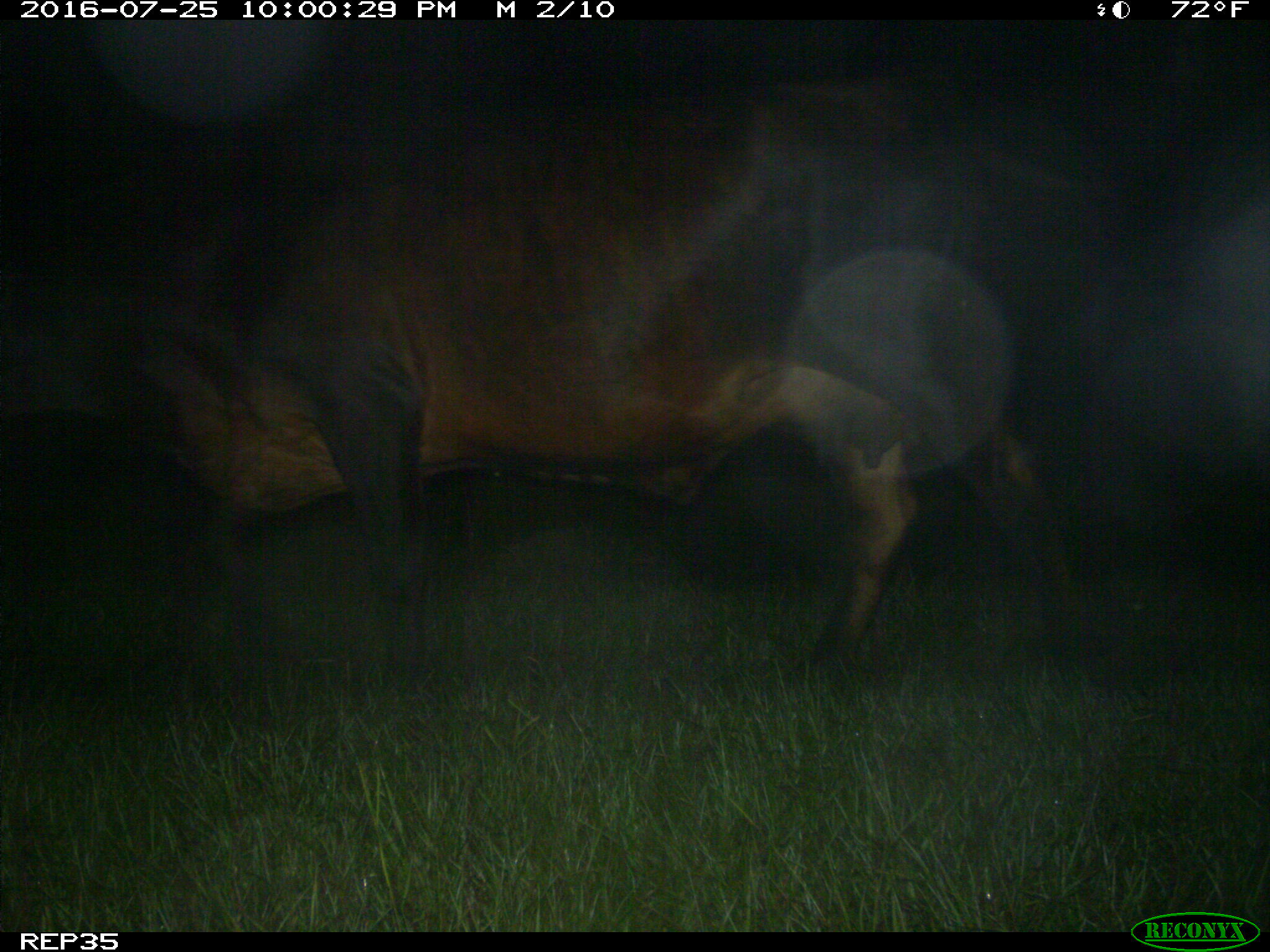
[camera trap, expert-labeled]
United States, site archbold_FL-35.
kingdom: Animalia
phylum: Chordata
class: Mammalia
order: Artiodactyla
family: Bovidae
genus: Bos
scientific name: Bos taurus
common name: domestic cow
Bos taurus (domestic cow).